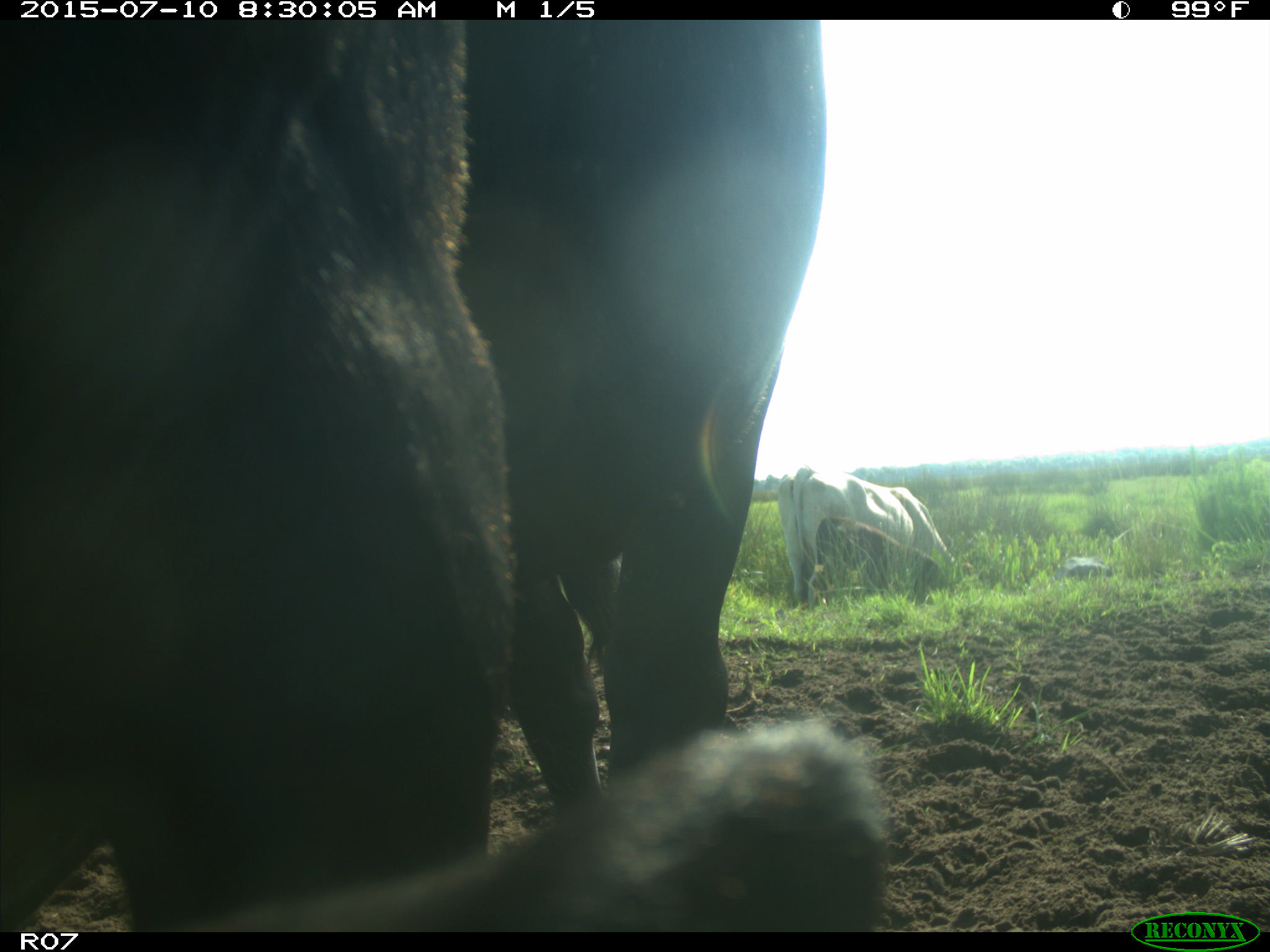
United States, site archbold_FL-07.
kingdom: Animalia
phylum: Chordata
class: Mammalia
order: Artiodactyla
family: Bovidae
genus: Bos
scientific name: Bos taurus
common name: domestic cow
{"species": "Bos taurus (domestic cow)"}